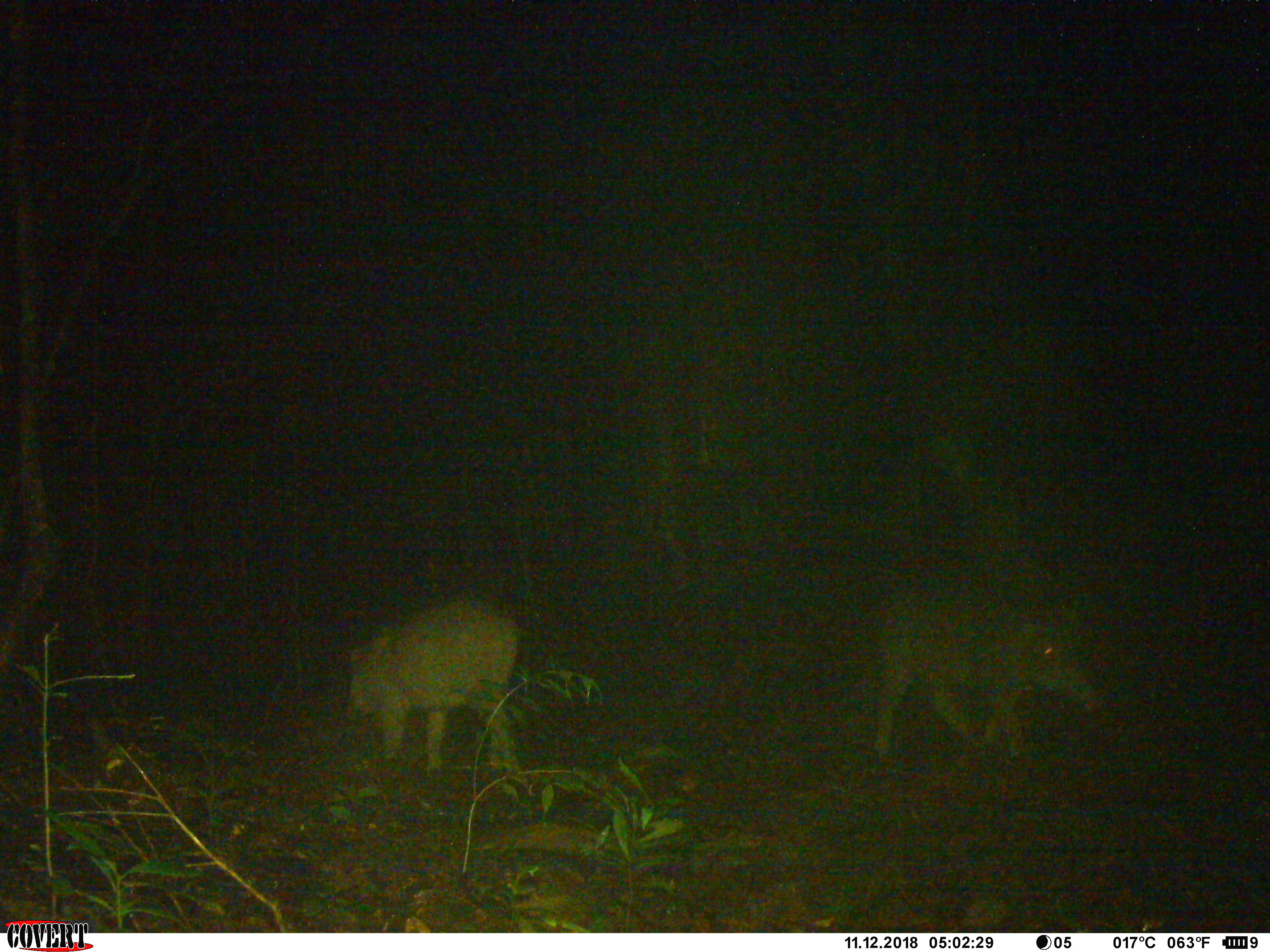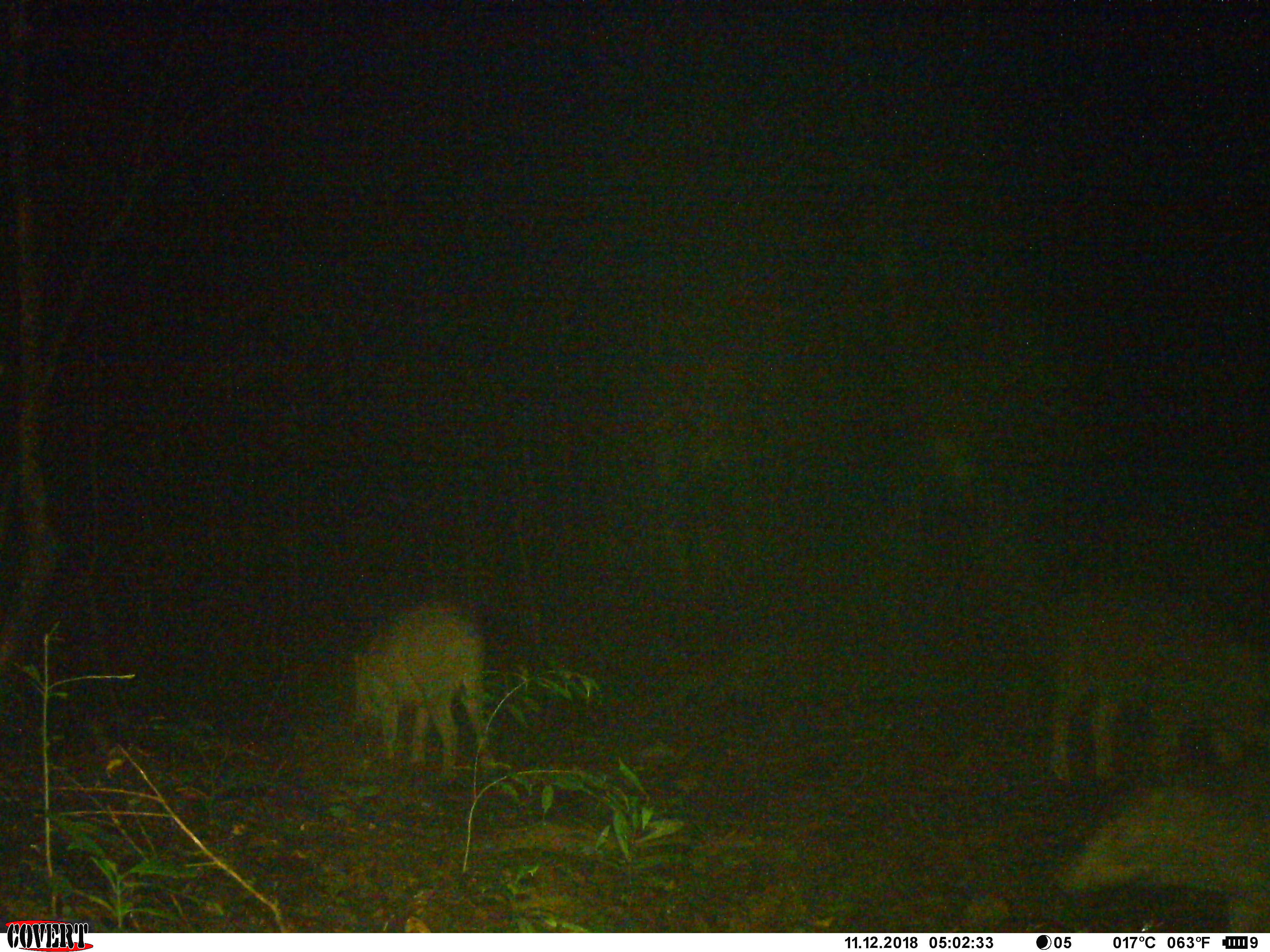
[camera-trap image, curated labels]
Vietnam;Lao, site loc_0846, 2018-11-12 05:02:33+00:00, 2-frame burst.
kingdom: Animalia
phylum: Chordata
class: Mammalia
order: Artiodactyla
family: Suidae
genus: Sus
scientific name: Sus scrofa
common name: eurasian wild pig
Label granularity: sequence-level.